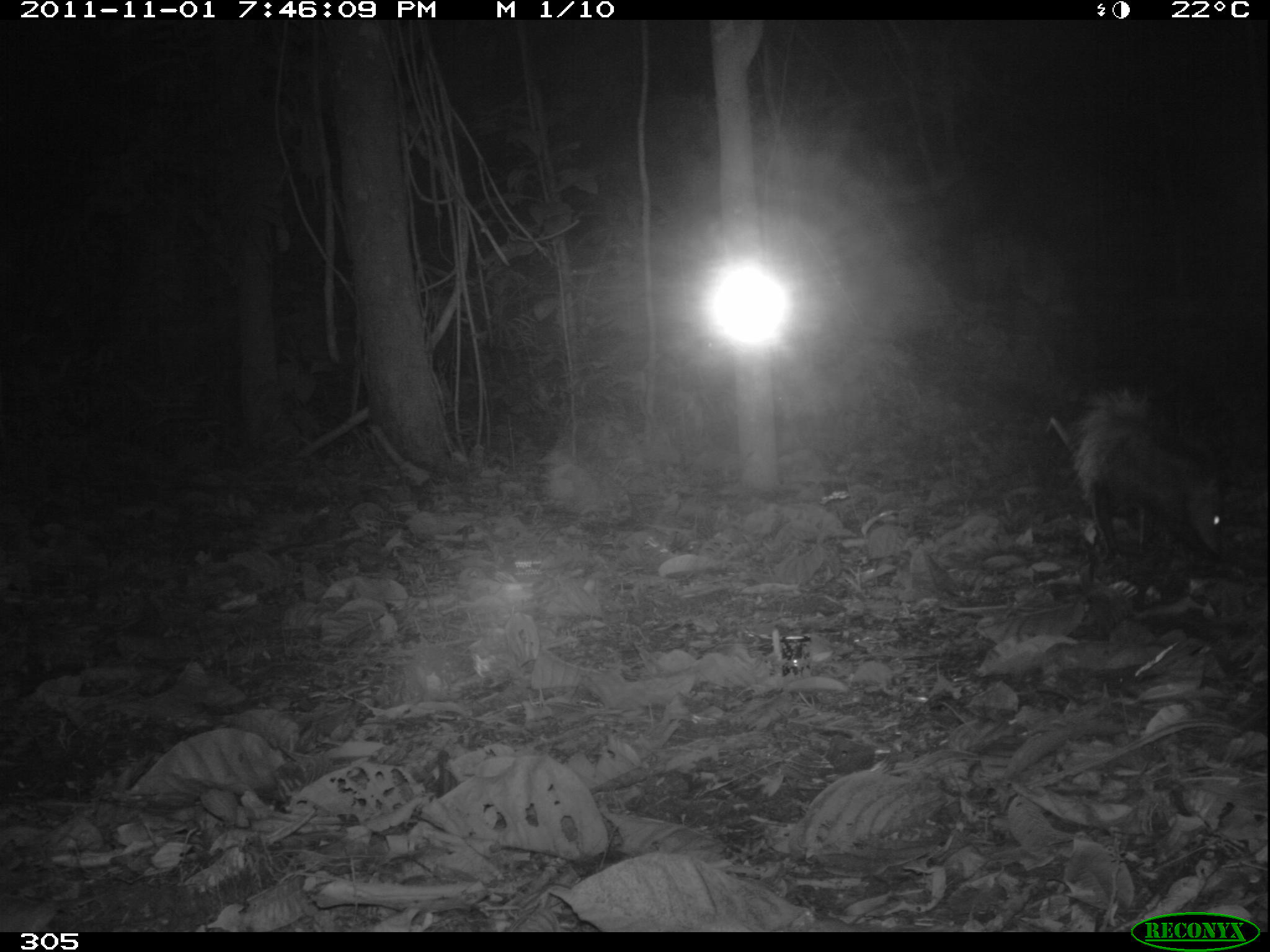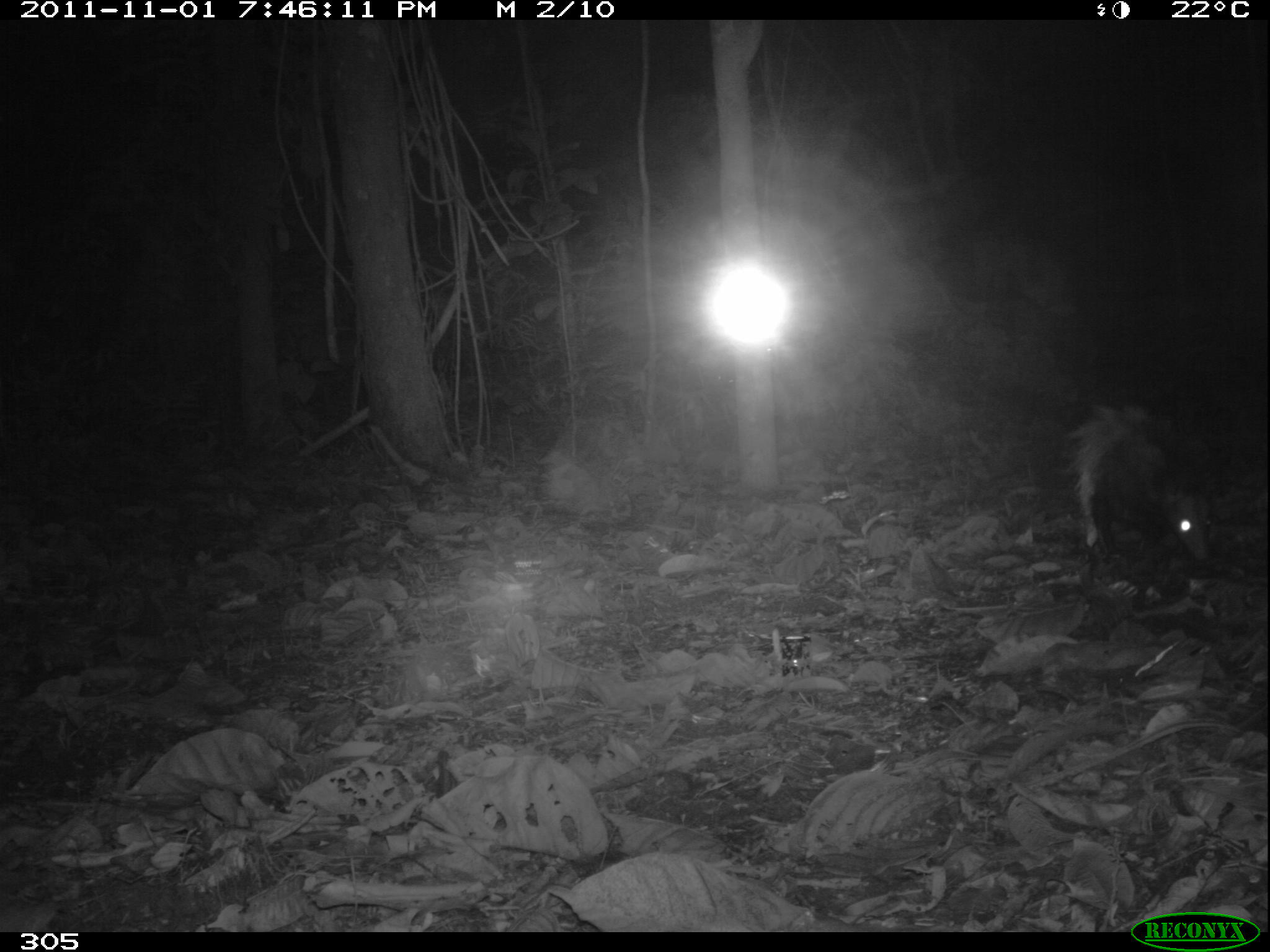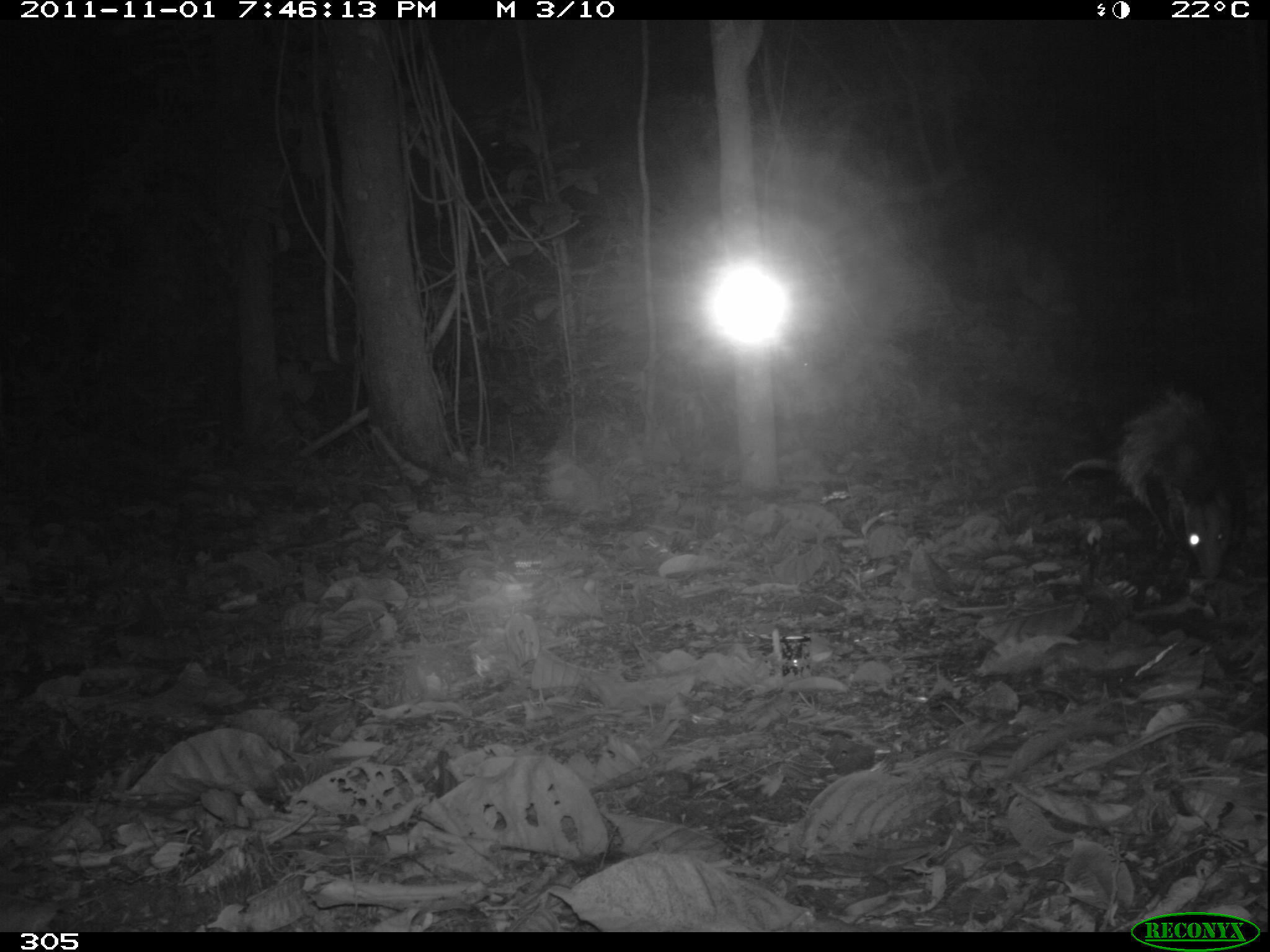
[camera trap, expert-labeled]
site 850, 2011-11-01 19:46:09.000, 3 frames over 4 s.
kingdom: Animalia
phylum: Chordata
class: Mammalia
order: Didelphimorphia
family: Didelphidae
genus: Didelphis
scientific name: Didelphis marsupialis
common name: southern opossum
Didelphis marsupialis (southern opossum).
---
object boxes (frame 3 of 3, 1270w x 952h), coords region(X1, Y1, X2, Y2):
didelphis marsupialis: region(1059, 390, 1244, 577)